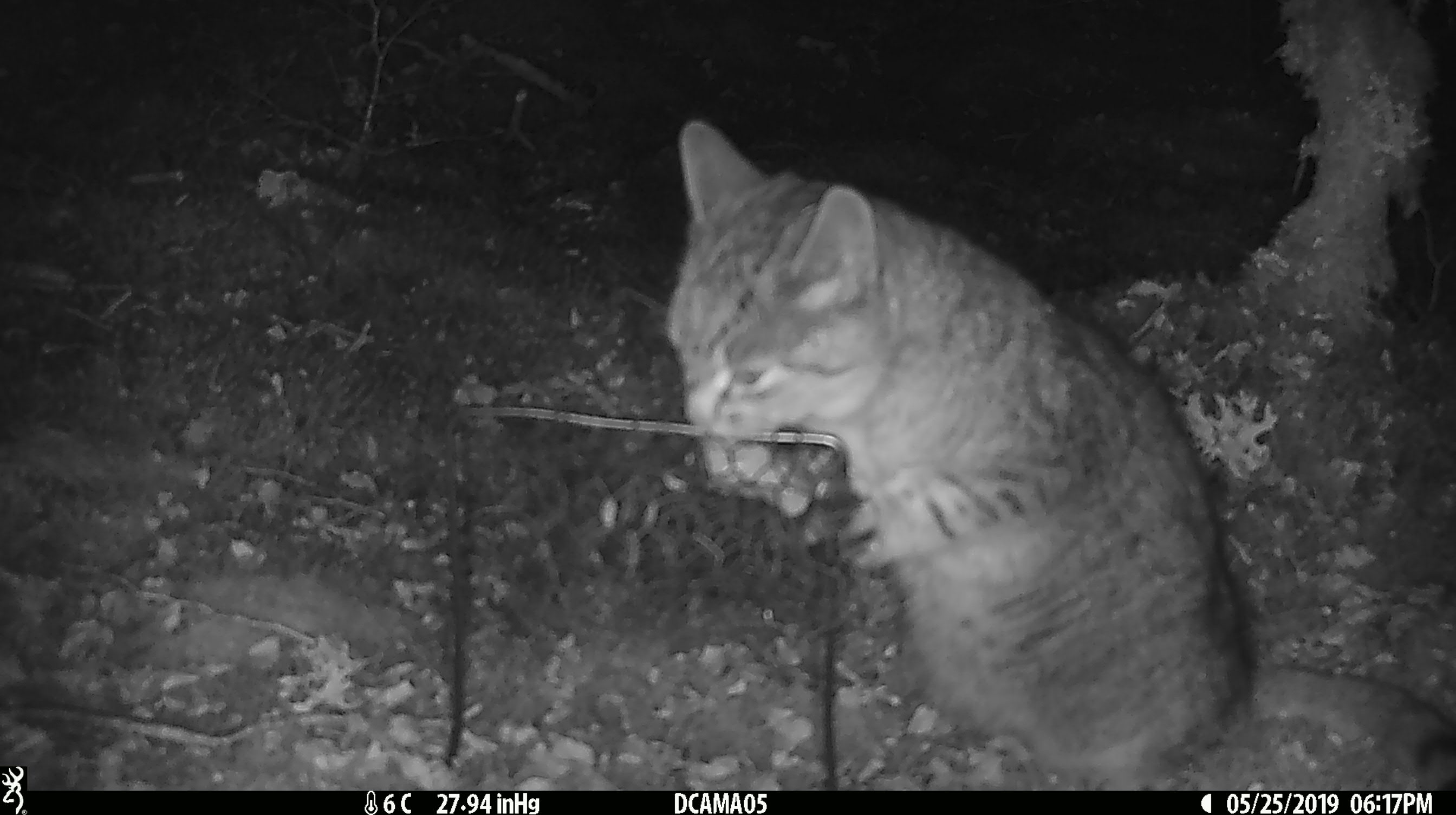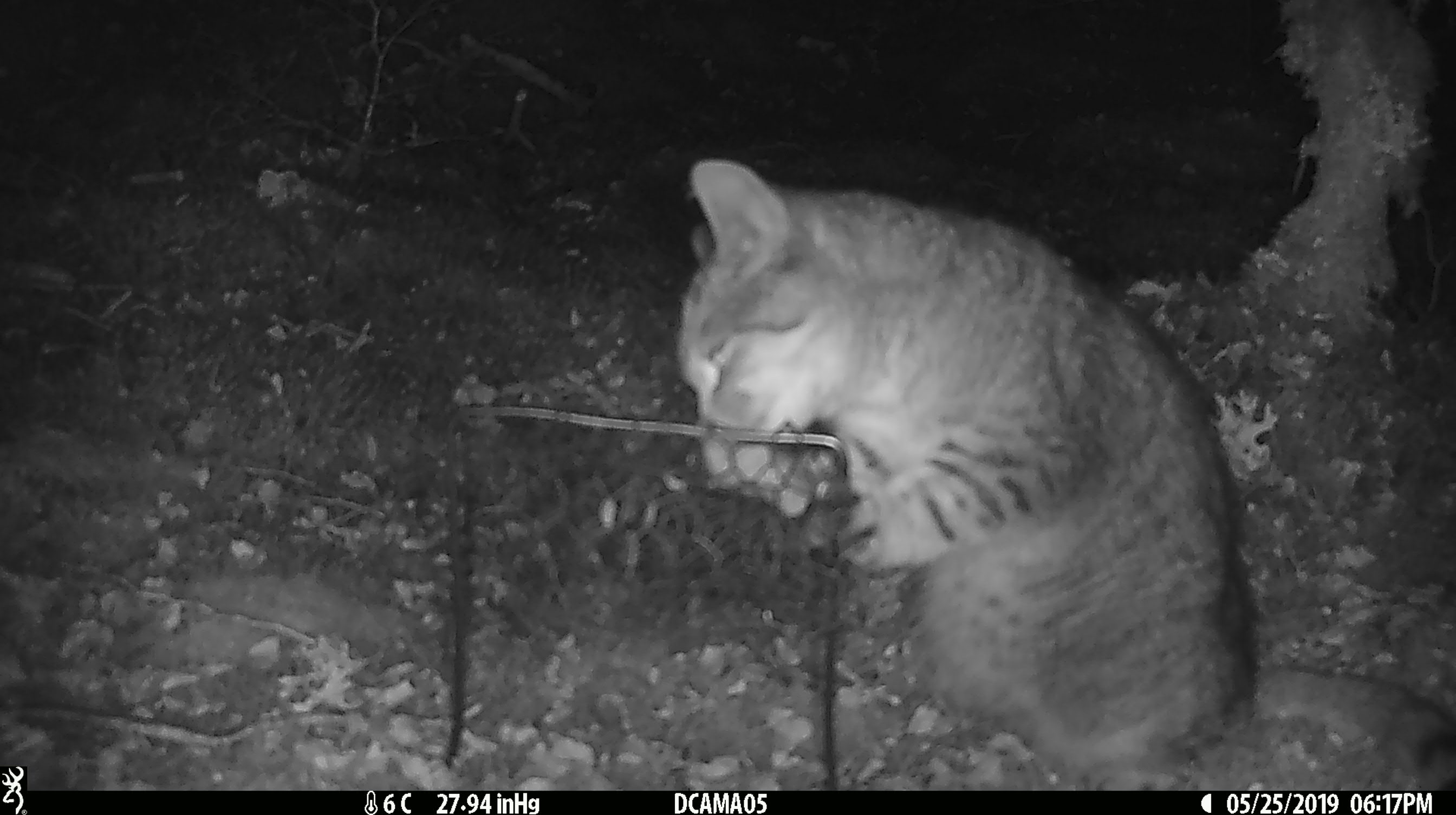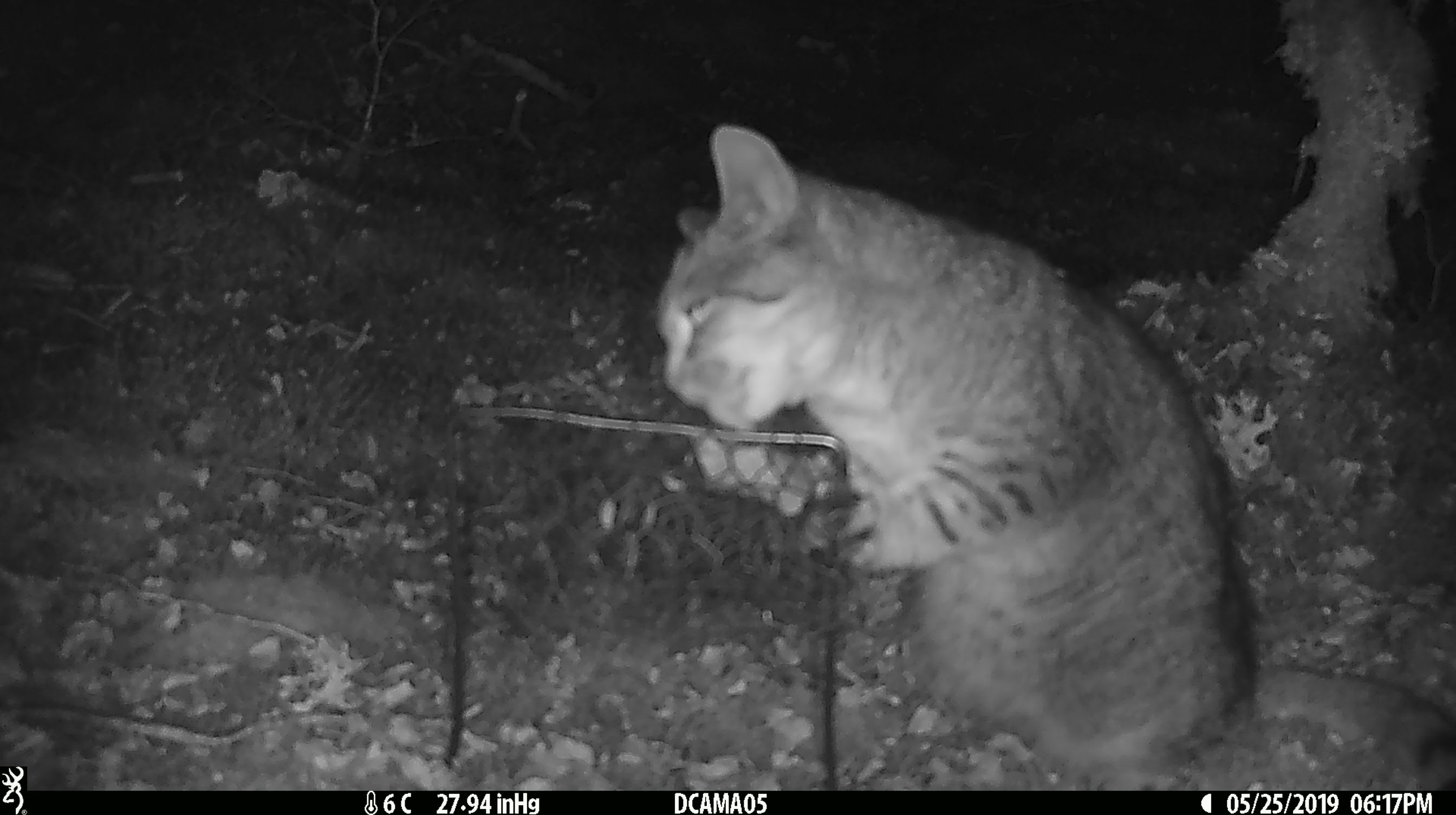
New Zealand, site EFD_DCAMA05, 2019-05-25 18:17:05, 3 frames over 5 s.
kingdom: Animalia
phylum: Chordata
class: Mammalia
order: Carnivora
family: Felidae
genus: Felis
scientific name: Felis catus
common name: domestic cat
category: cat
Cat (domestic cat) (Felis catus).